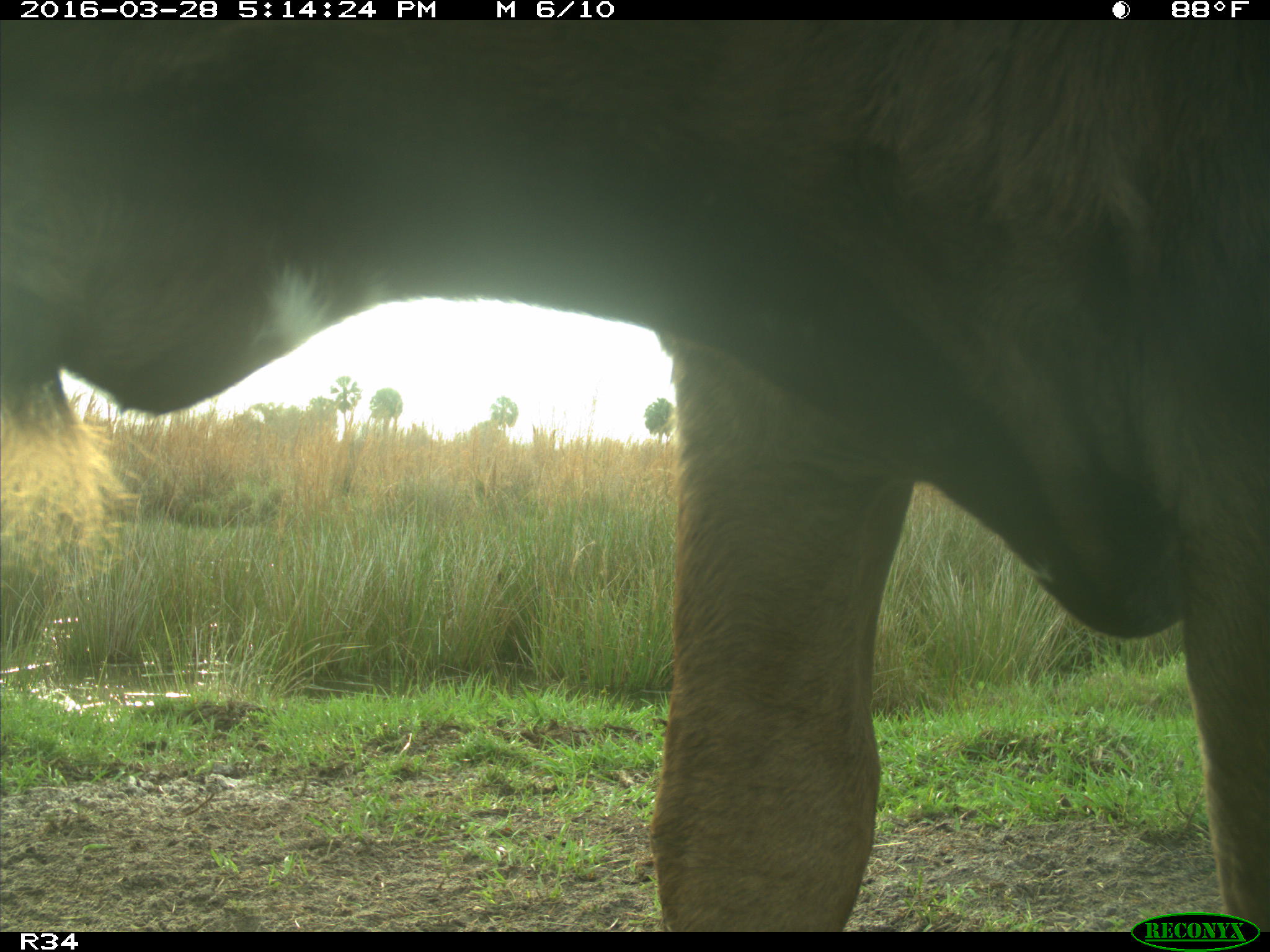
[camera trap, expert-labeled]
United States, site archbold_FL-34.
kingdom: Animalia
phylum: Chordata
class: Mammalia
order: Artiodactyla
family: Bovidae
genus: Bos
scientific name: Bos taurus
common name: domestic cow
Bos taurus (domestic cow).